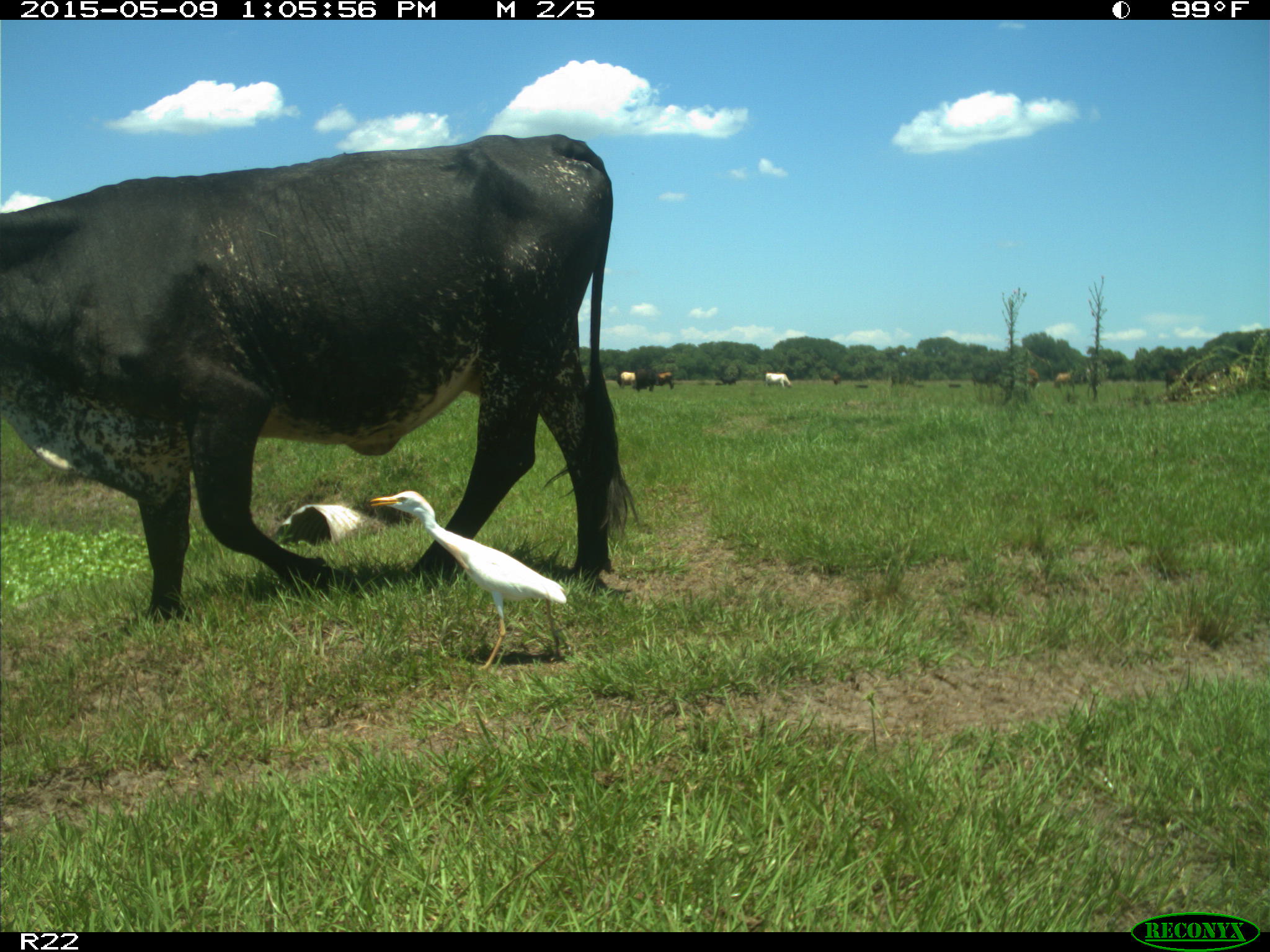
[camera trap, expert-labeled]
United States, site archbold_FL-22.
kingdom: Animalia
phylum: Chordata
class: Mammalia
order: Artiodactyla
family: Bovidae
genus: Bos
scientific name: Bos taurus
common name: domestic cow